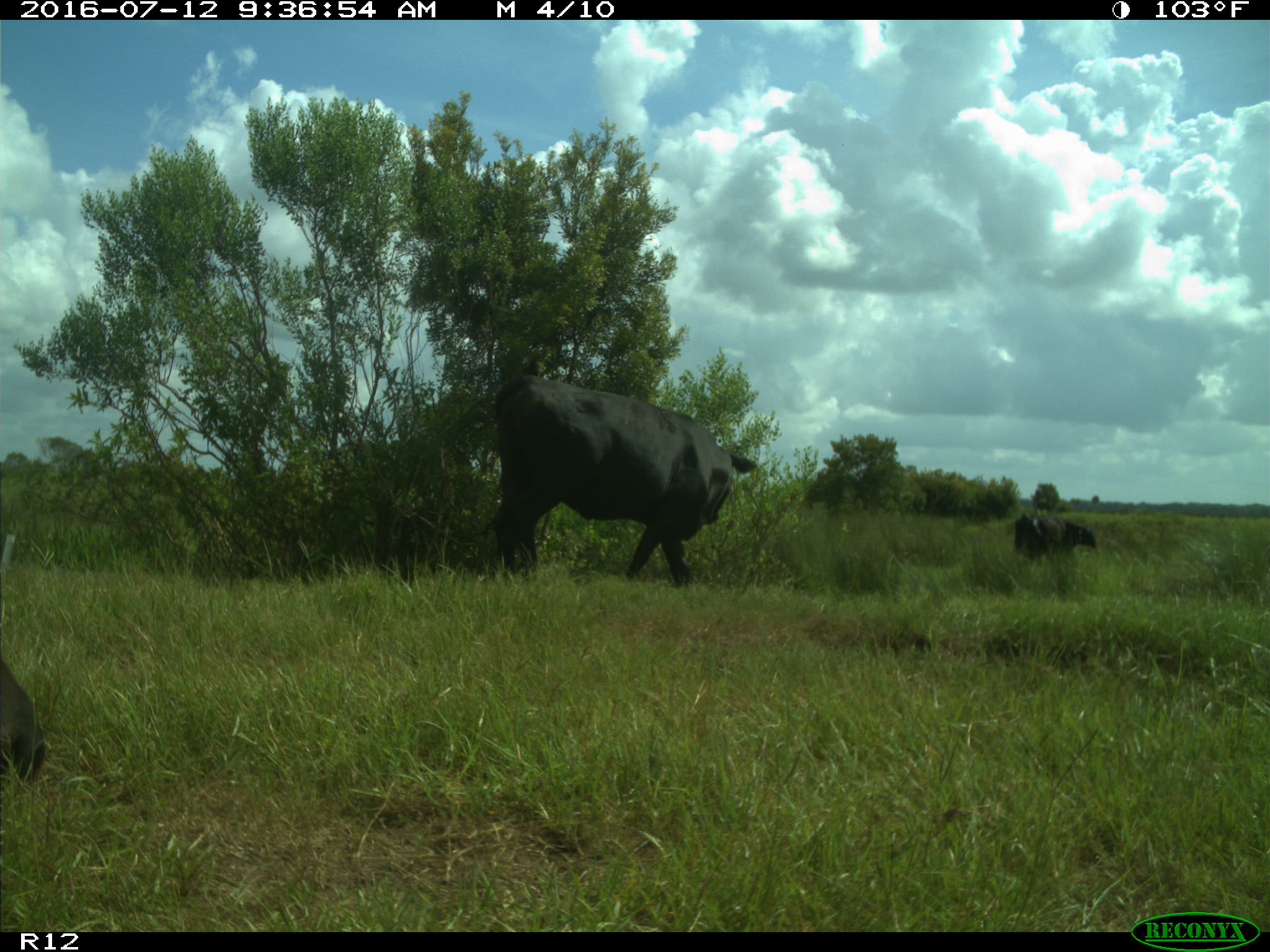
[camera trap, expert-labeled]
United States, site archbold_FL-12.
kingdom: Animalia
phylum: Chordata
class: Mammalia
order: Artiodactyla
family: Bovidae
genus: Bos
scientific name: Bos taurus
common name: domestic cow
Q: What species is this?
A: Bos taurus (domestic cow).